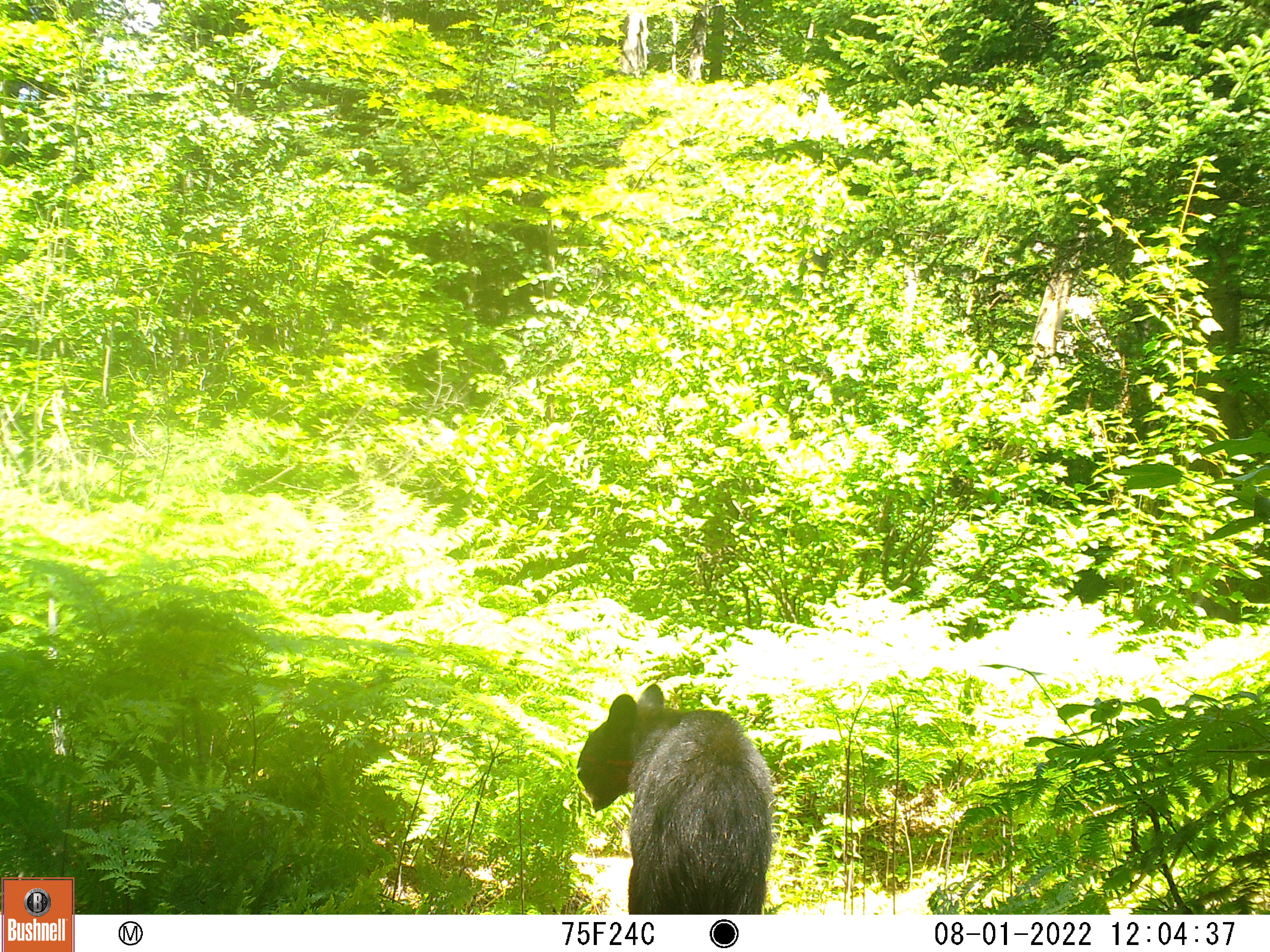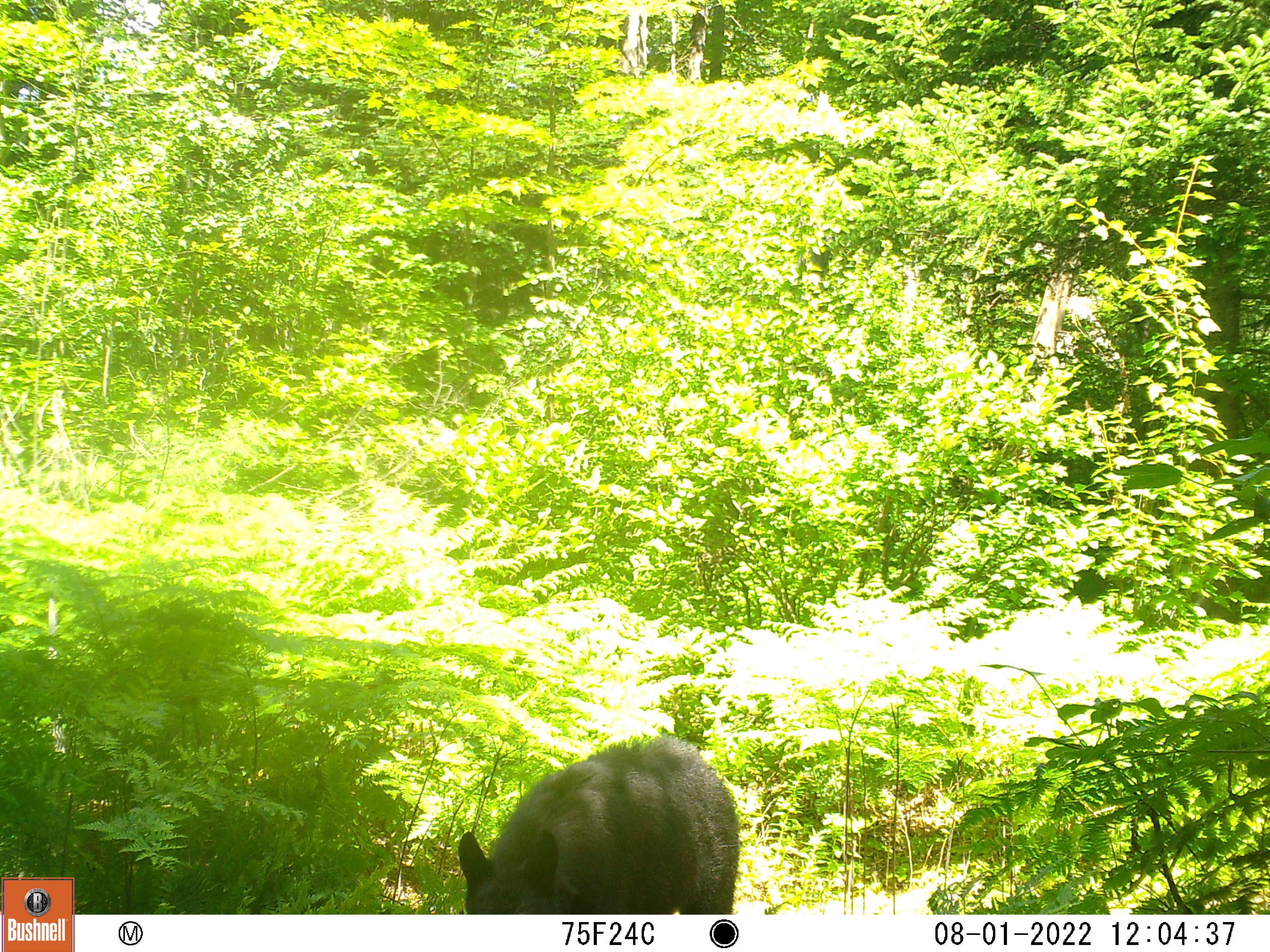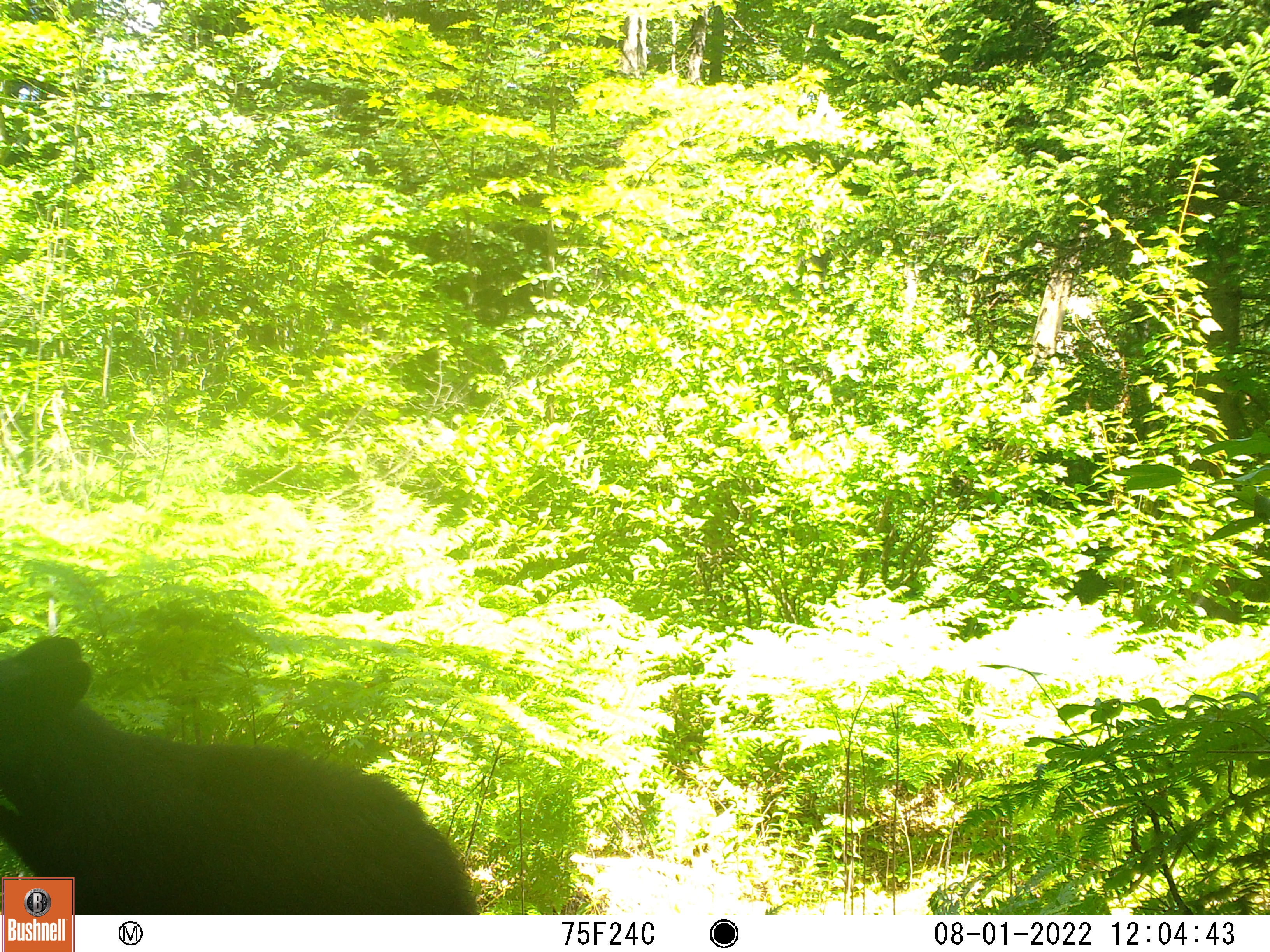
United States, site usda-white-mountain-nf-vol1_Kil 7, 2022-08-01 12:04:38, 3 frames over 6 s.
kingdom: Animalia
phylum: Chordata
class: Mammalia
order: Carnivora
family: Ursidae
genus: Ursus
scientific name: Ursus americanus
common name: black bear